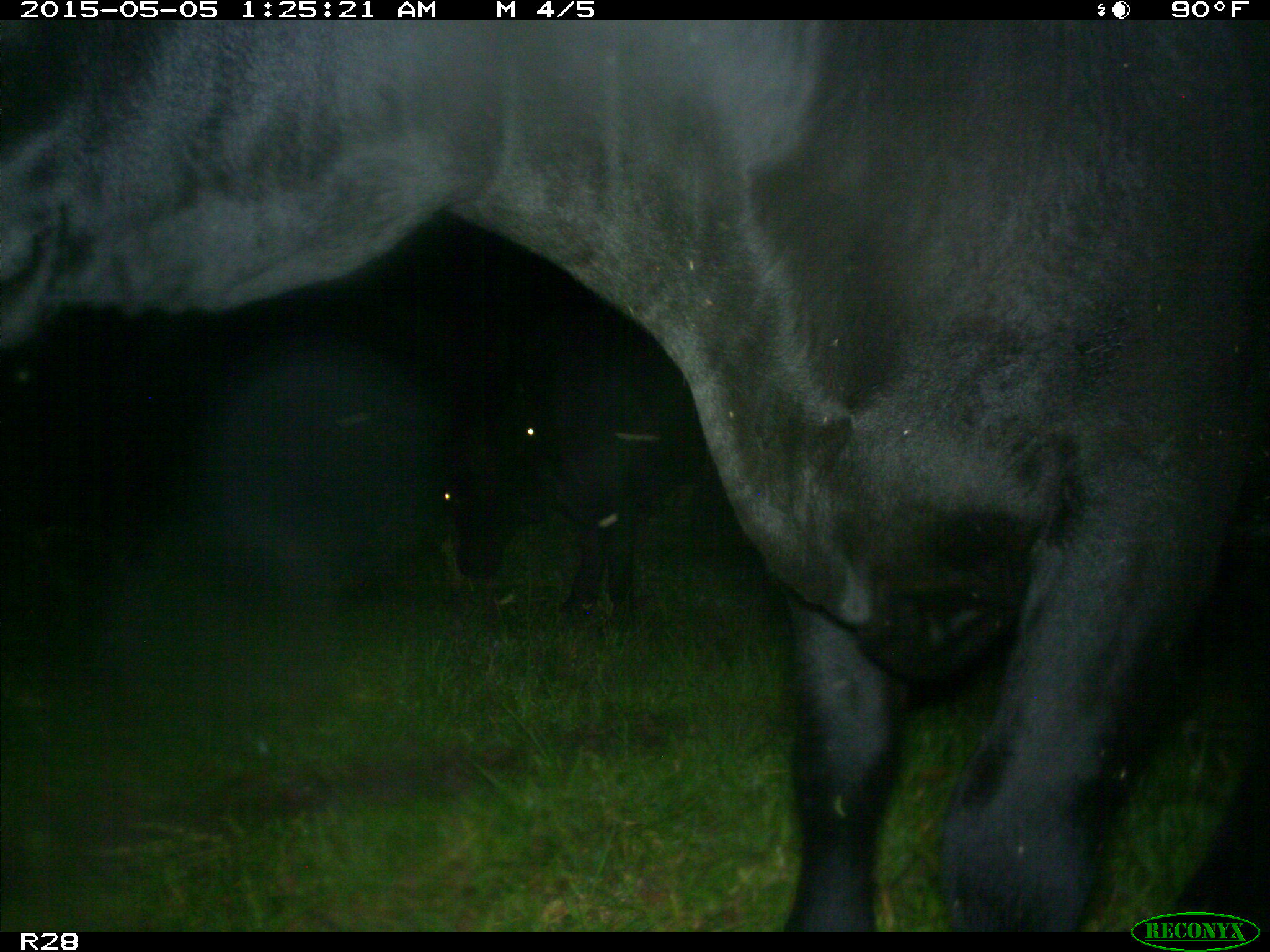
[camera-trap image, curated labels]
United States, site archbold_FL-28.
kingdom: Animalia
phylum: Chordata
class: Mammalia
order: Artiodactyla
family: Bovidae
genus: Bos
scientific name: Bos taurus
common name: domestic cow